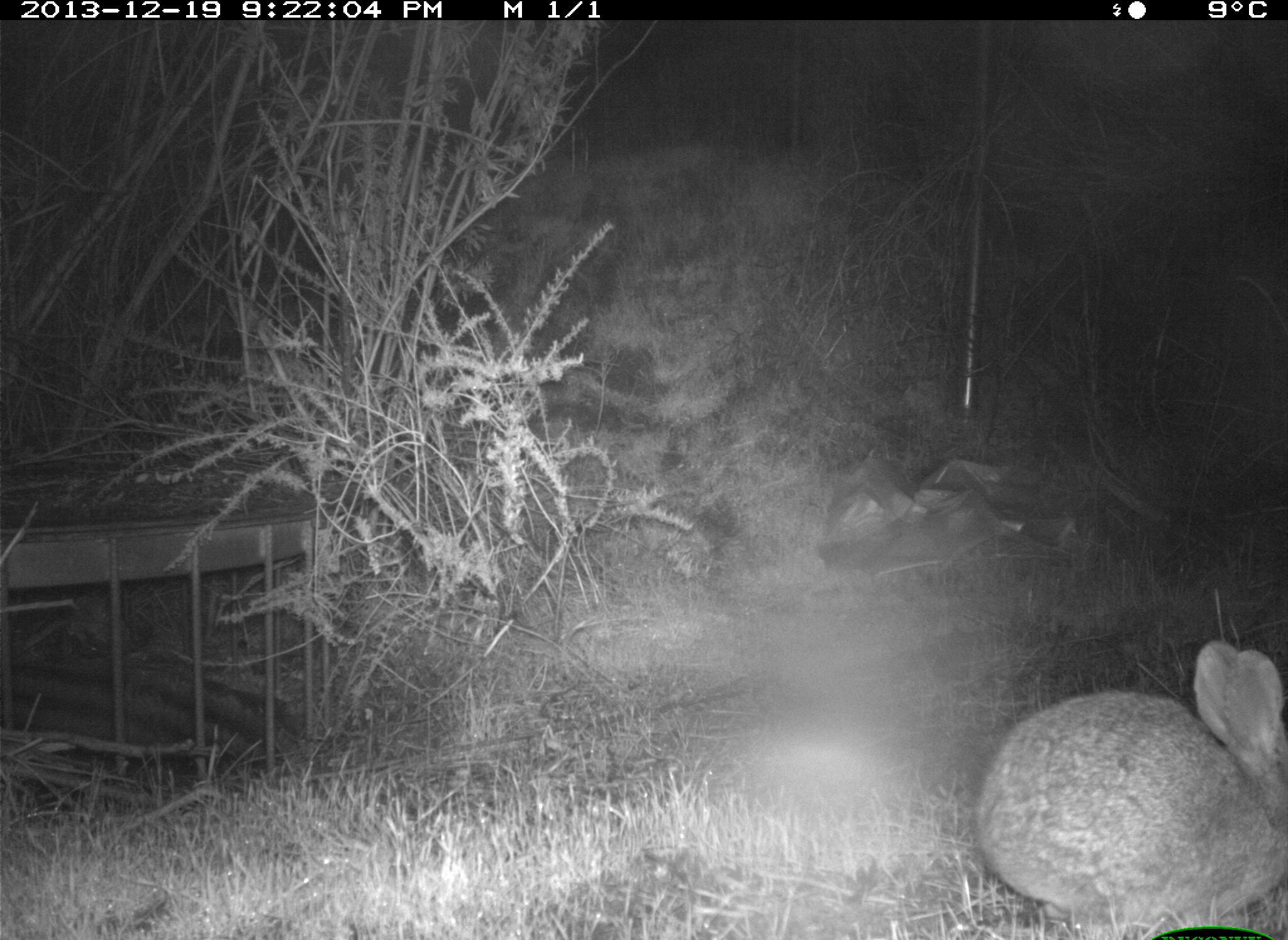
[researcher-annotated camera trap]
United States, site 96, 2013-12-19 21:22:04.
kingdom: Animalia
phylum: Chordata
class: Mammalia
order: Lagomorpha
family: Leporidae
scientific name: Leporidae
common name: rabbits and hares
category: rabbit